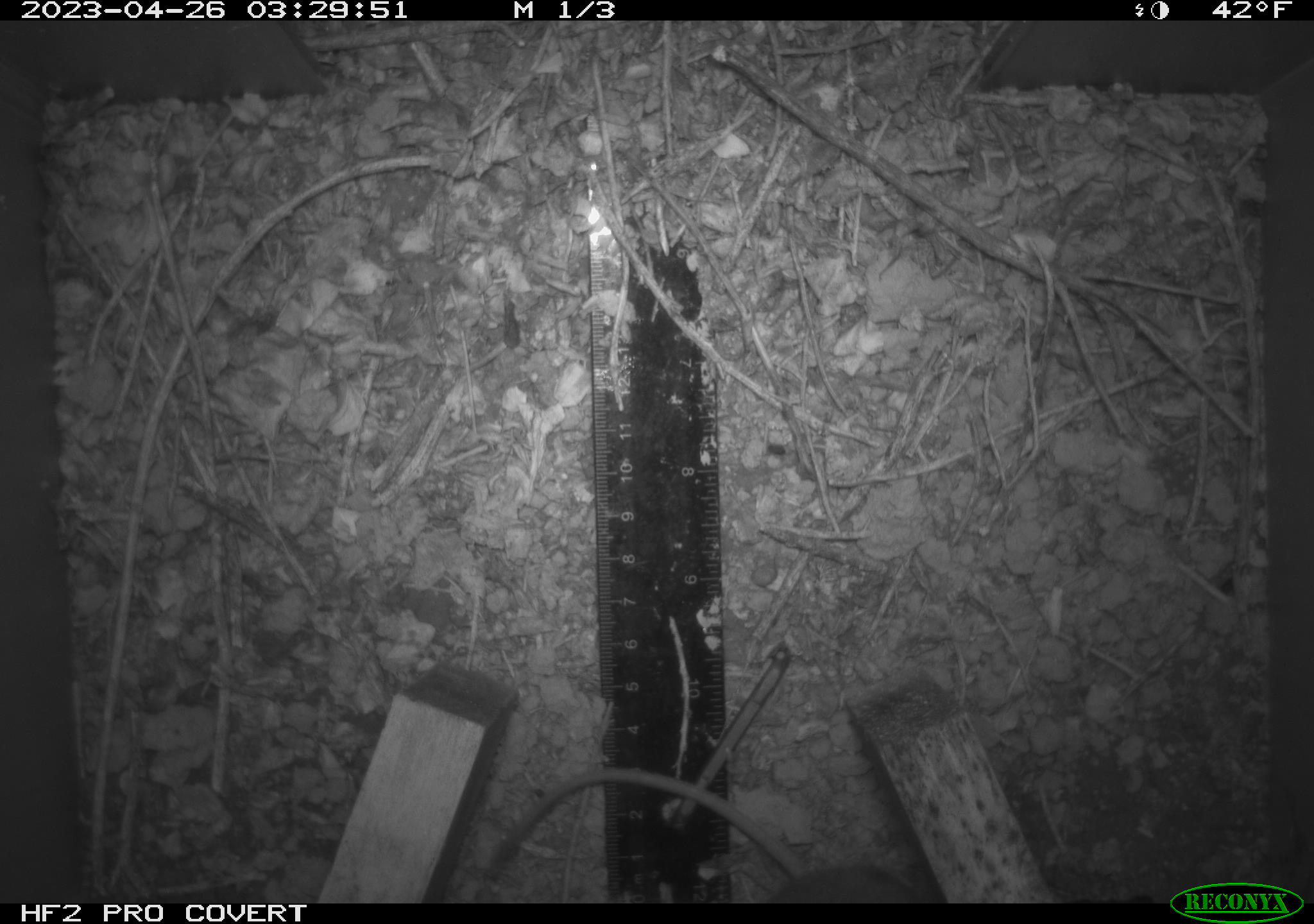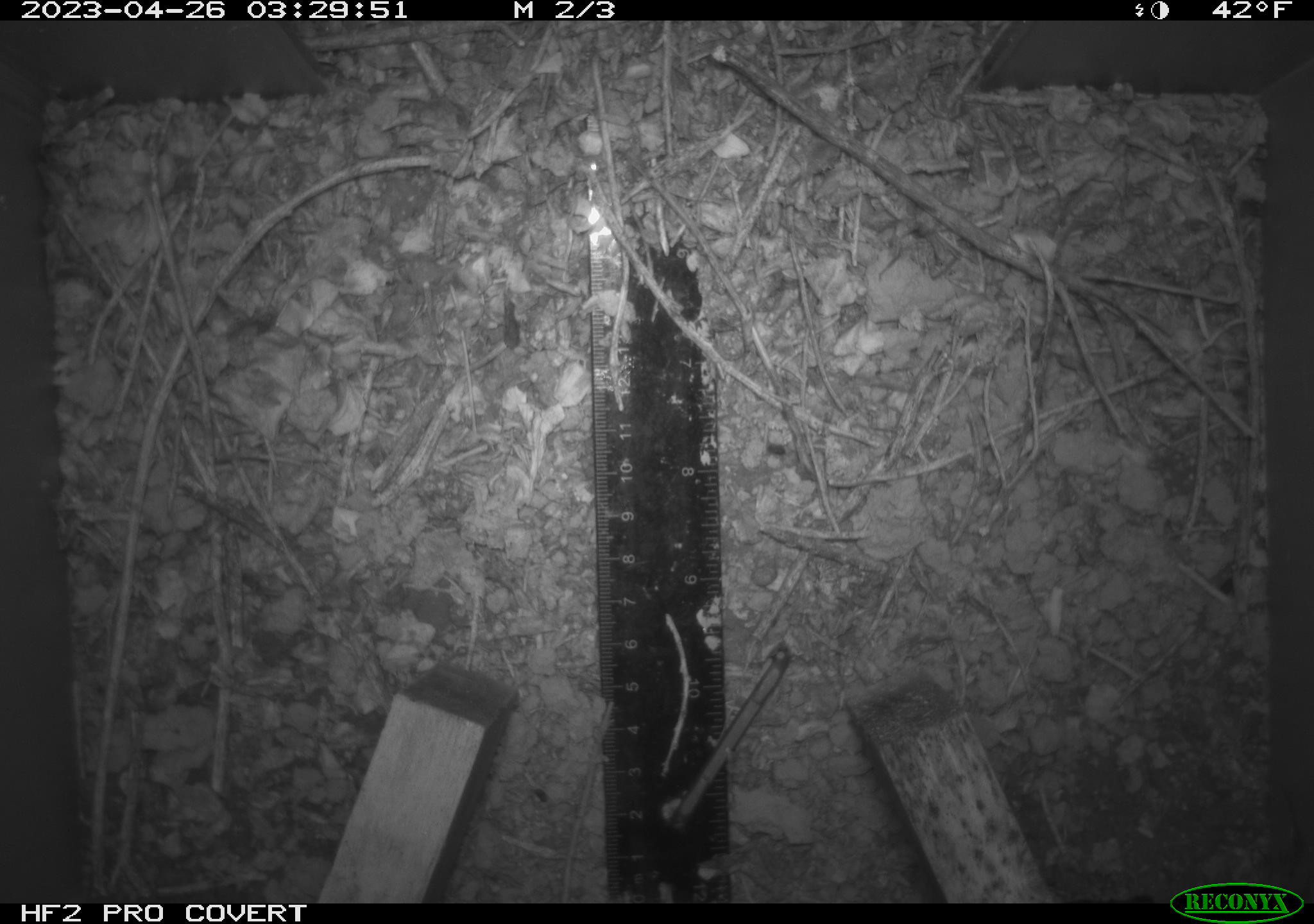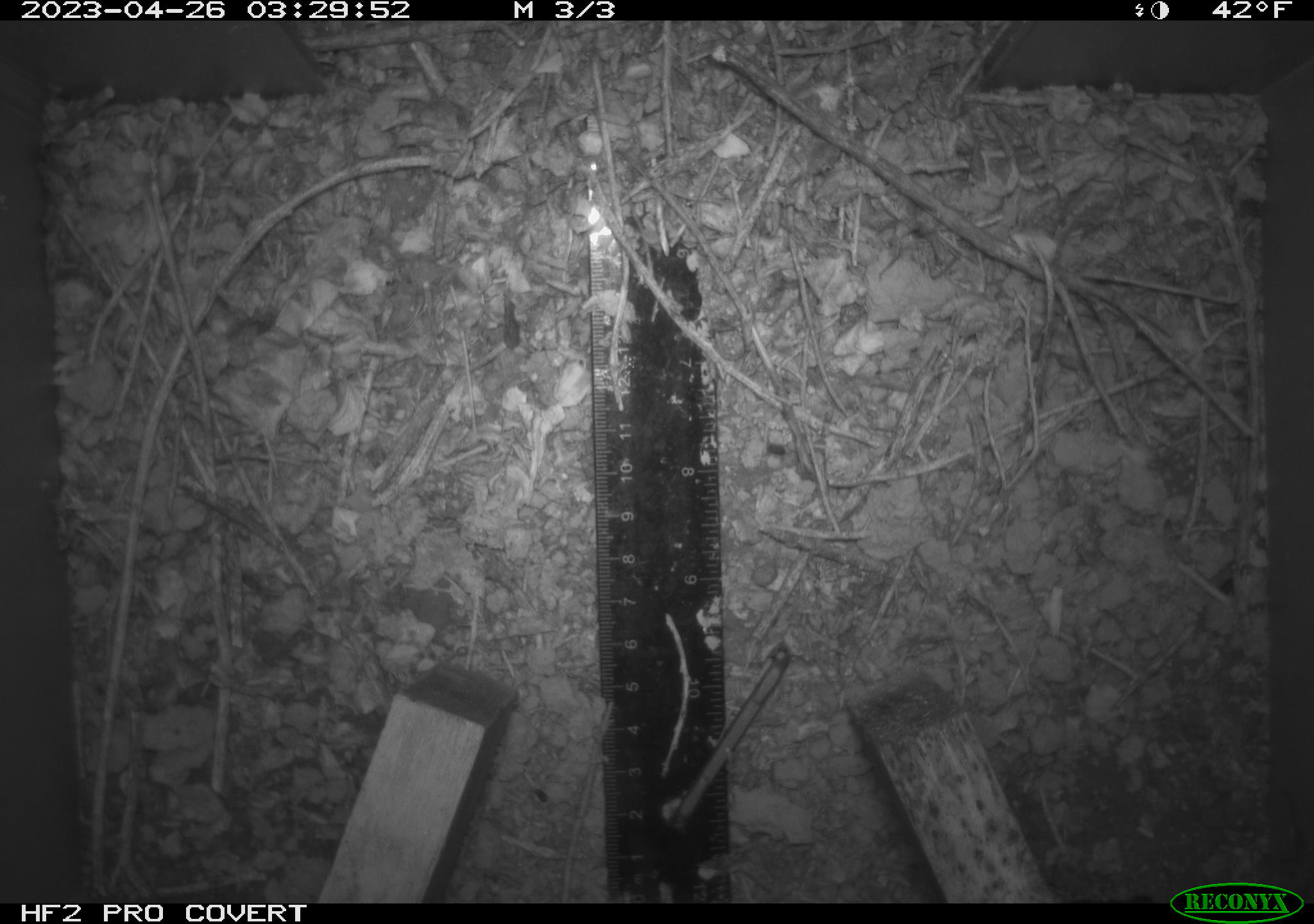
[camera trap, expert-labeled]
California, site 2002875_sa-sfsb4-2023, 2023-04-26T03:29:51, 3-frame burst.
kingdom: Animalia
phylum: Chordata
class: Mammalia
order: Rodentia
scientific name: Rodentia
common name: mouse species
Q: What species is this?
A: Mouse species (Rodentia).